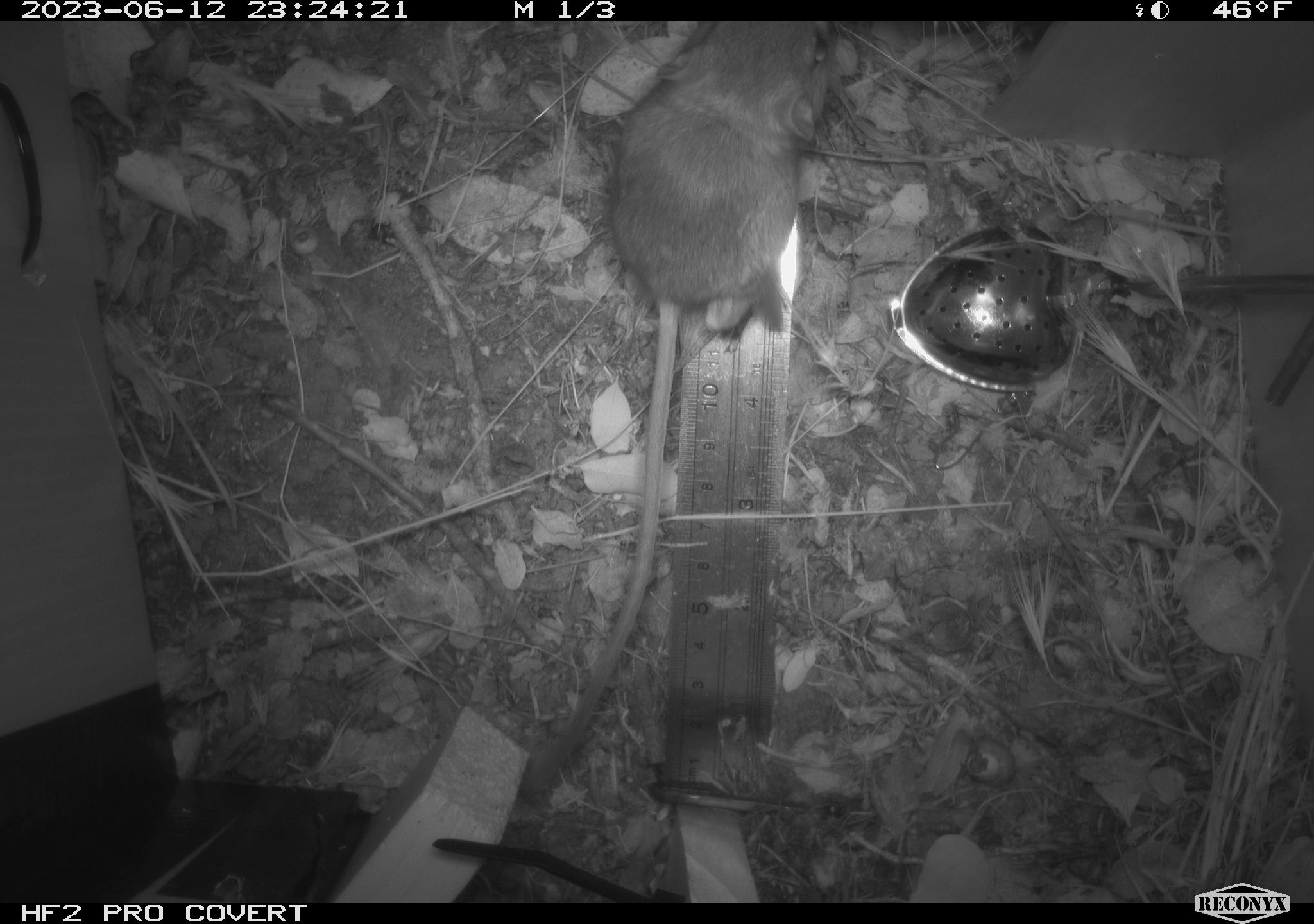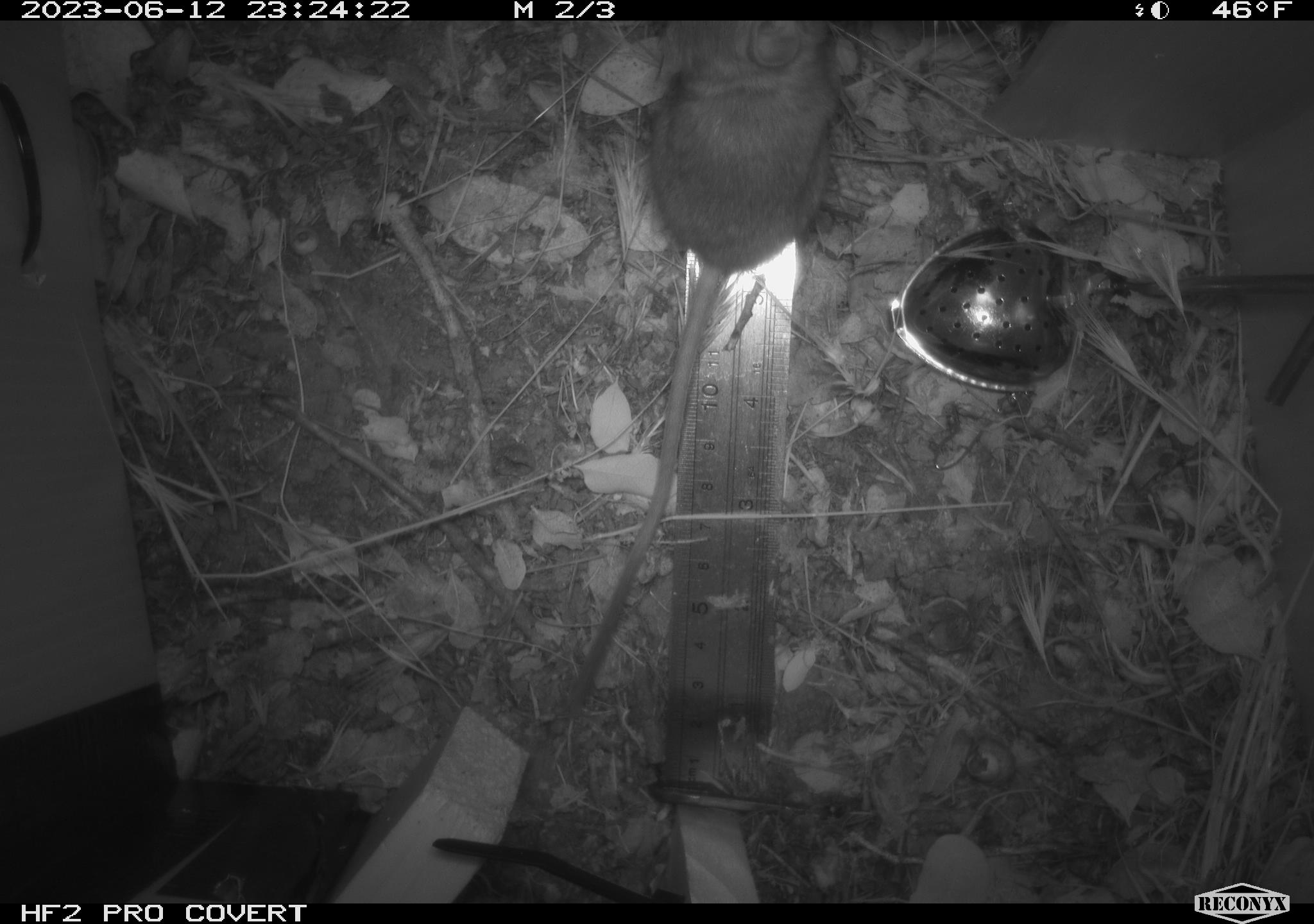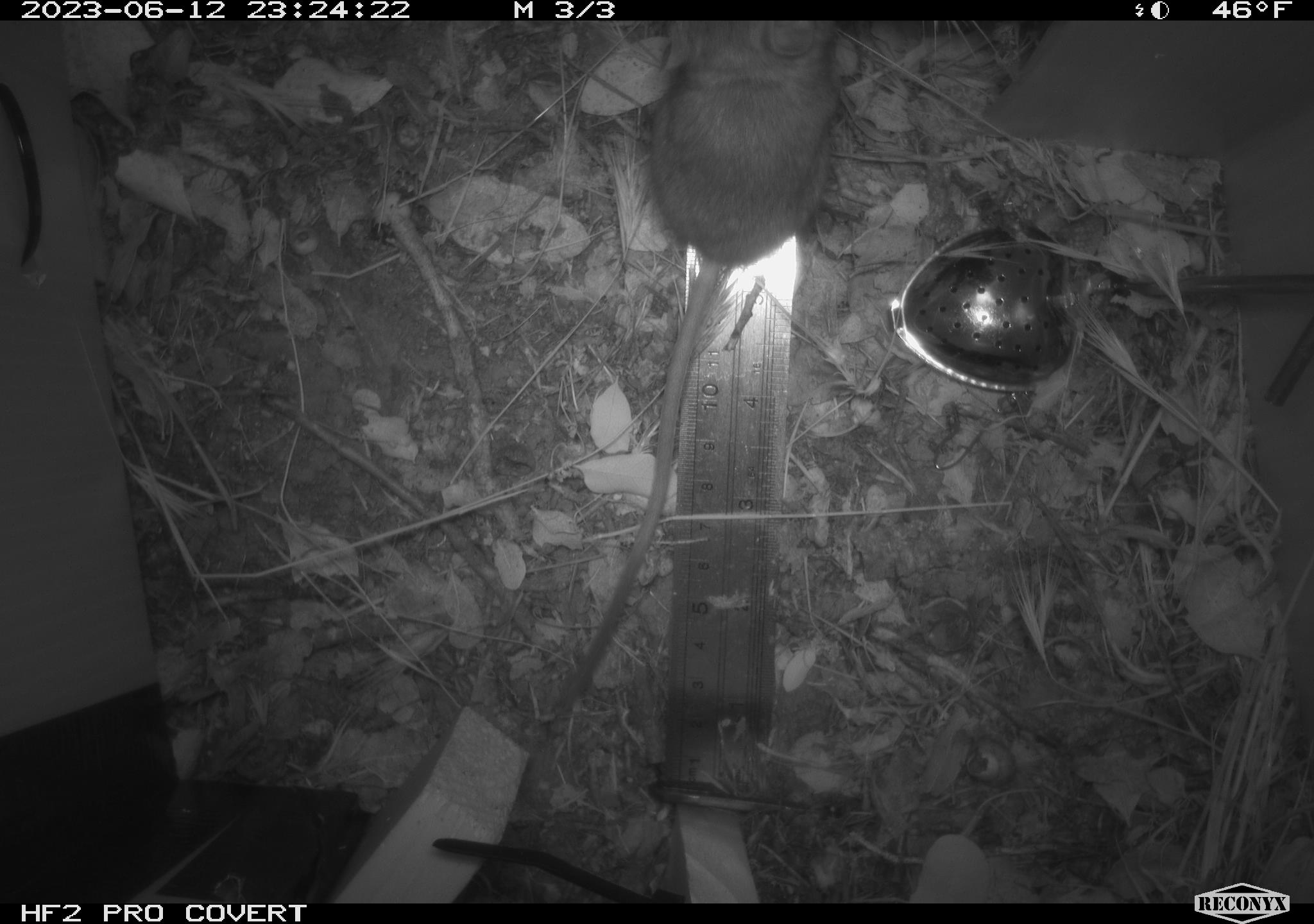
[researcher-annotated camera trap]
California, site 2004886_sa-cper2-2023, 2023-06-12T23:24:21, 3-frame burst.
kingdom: Animalia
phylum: Chordata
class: Mammalia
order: Rodentia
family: Heteromyidae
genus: Dipodomys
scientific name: Dipodomys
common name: kangaroo rats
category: dipodomys species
Dipodomys species (kangaroo rats) (Dipodomys).